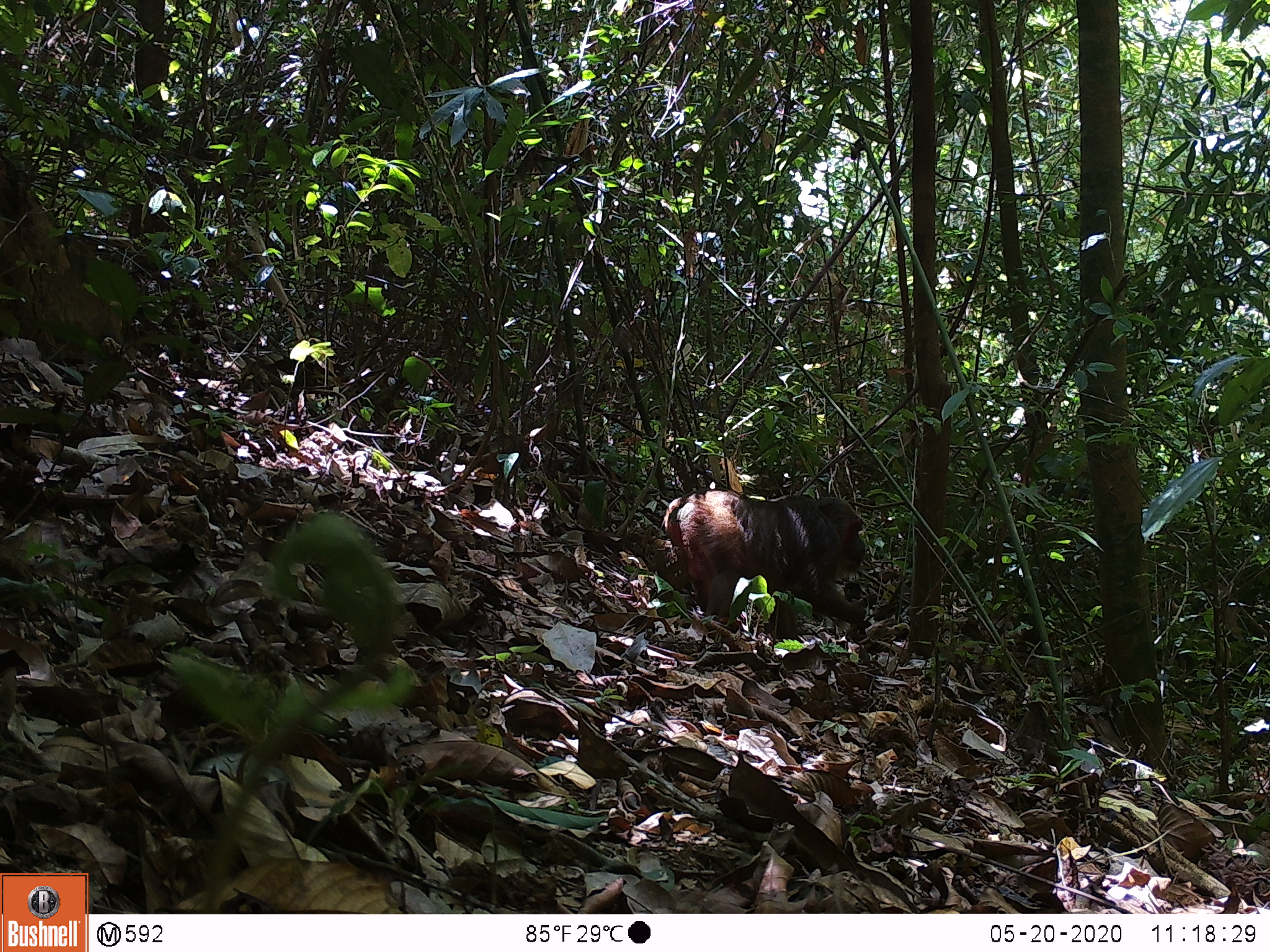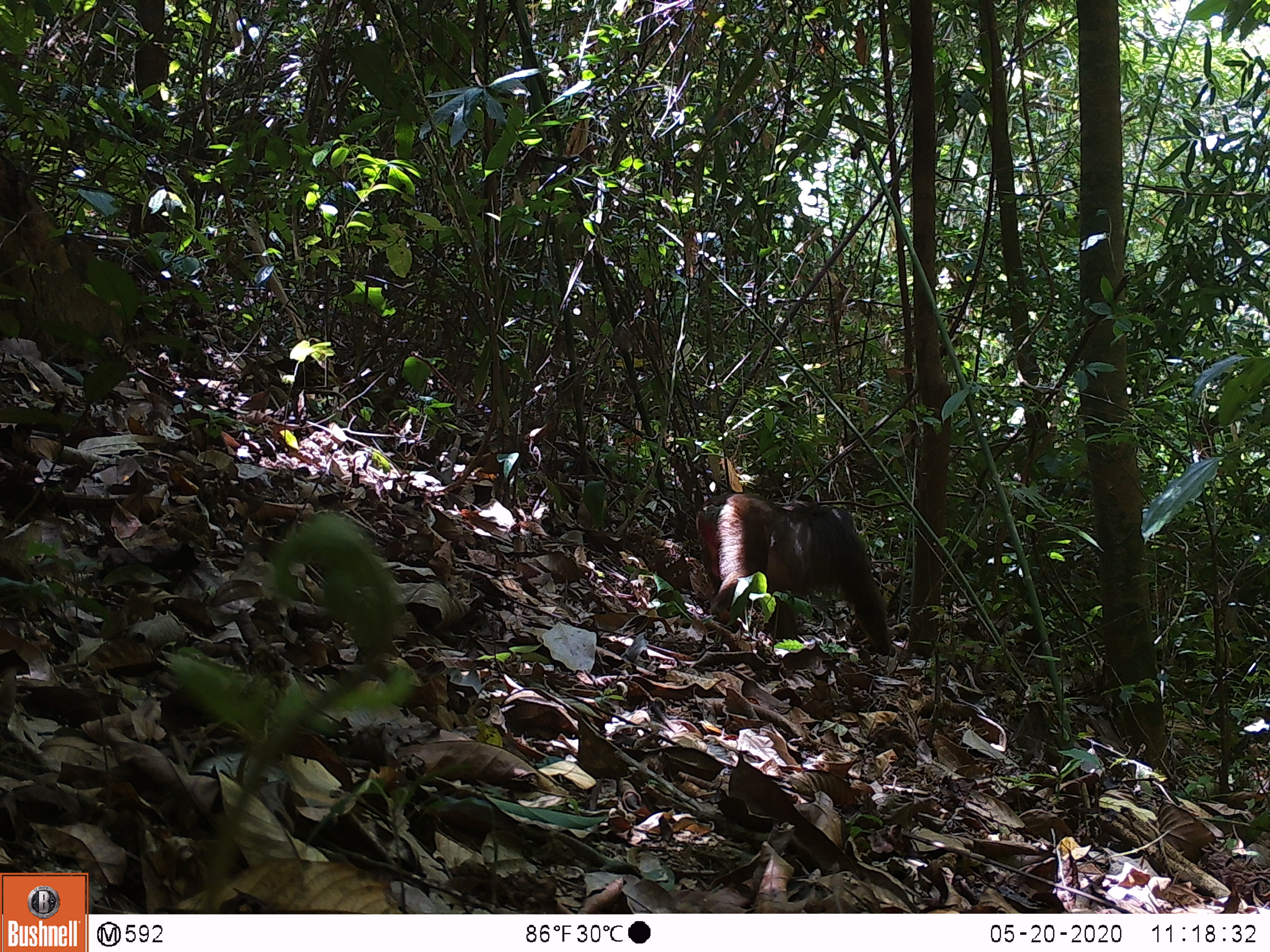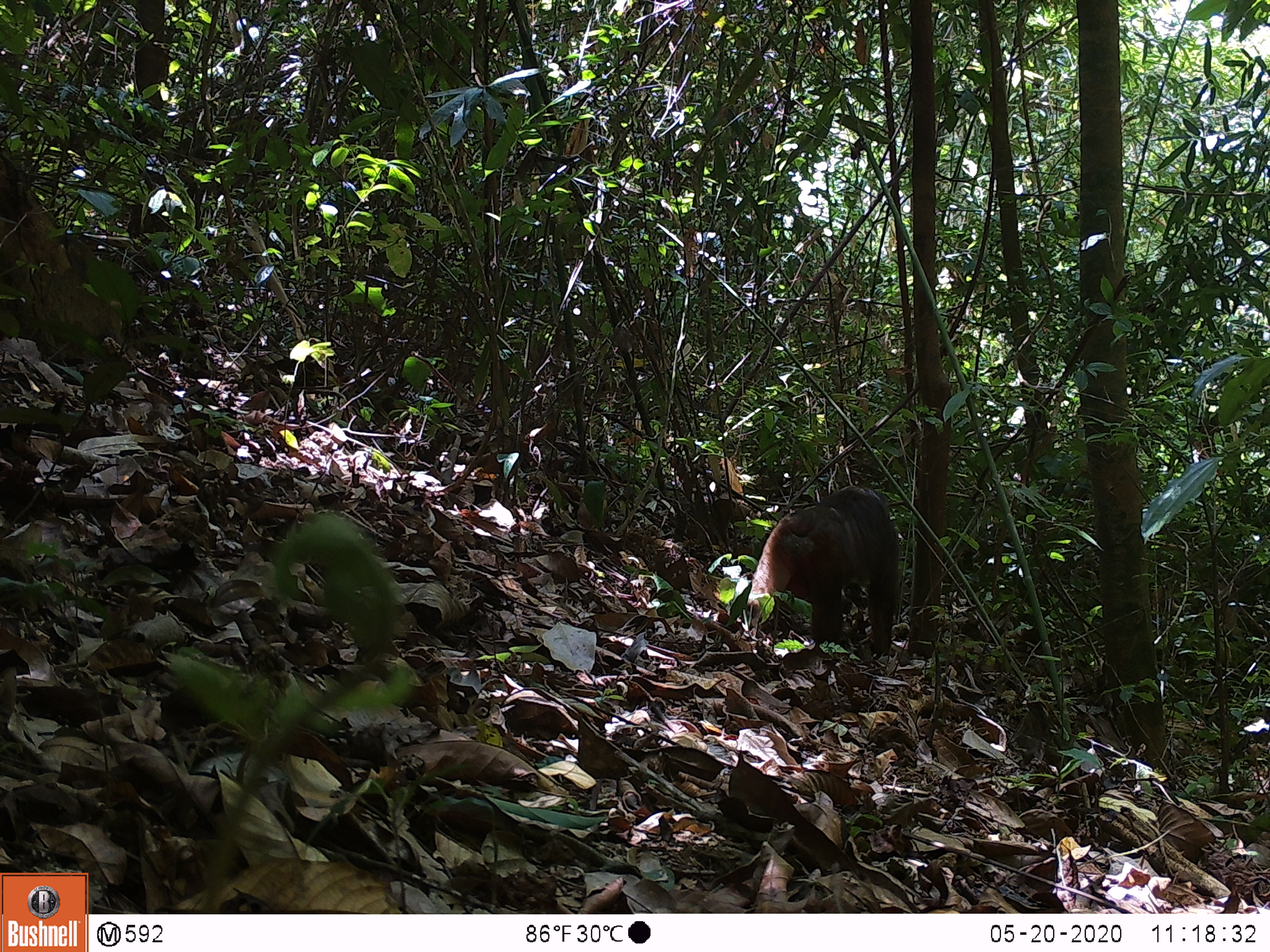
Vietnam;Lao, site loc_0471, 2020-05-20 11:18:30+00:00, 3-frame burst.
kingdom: Animalia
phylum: Chordata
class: Mammalia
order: Primates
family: Cercopithecidae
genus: Macaca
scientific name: Macaca arctoides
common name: stump-tailed macaque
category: stump tailed macaque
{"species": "stump tailed macaque (stump-tailed macaque) (Macaca arctoides)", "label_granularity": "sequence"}